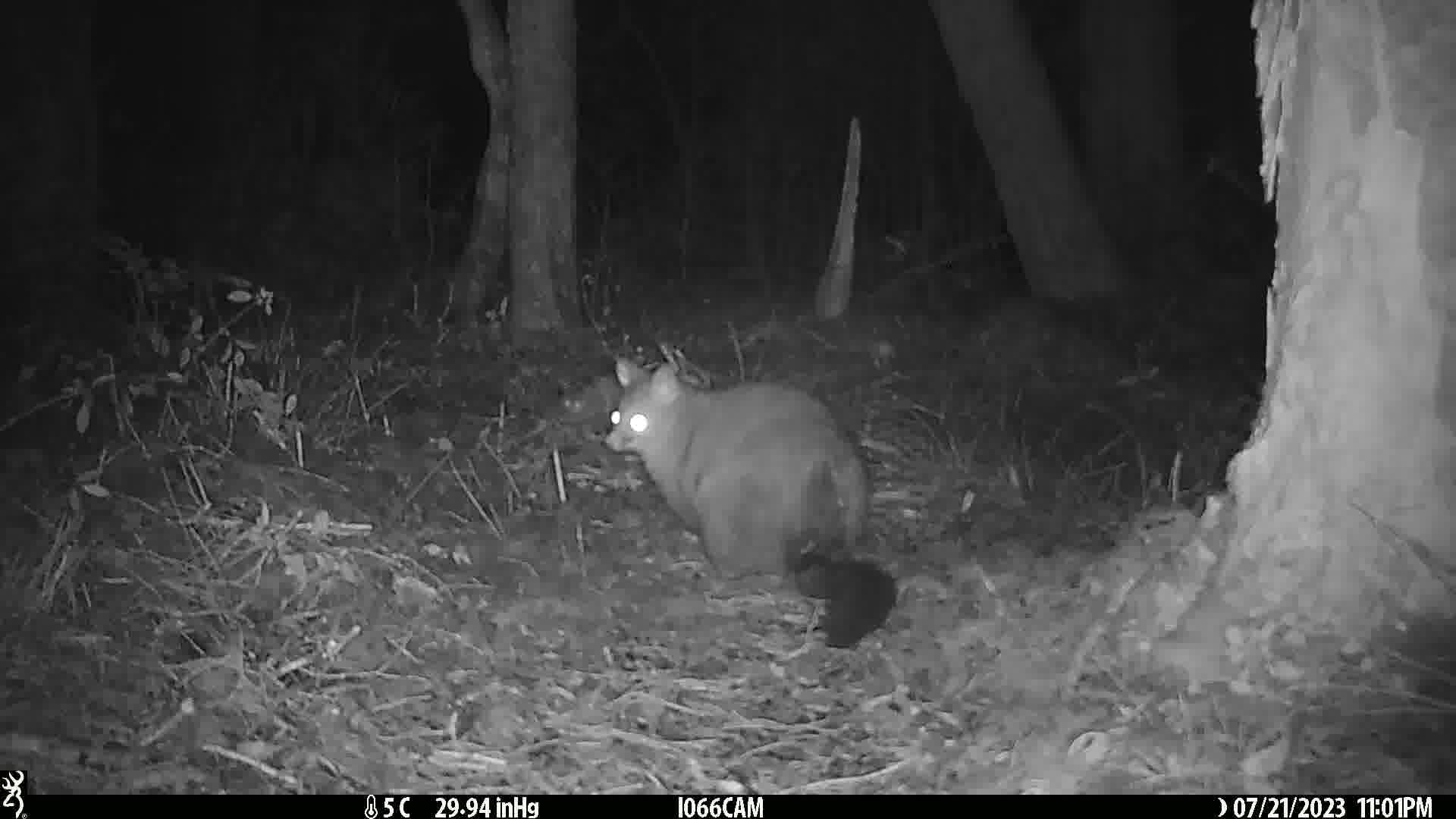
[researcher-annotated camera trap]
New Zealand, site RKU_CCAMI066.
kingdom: Animalia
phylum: Chordata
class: Mammalia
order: Diprotodontia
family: Phalangeridae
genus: Trichosurus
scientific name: Trichosurus vulpecula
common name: common brushtail possum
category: possum